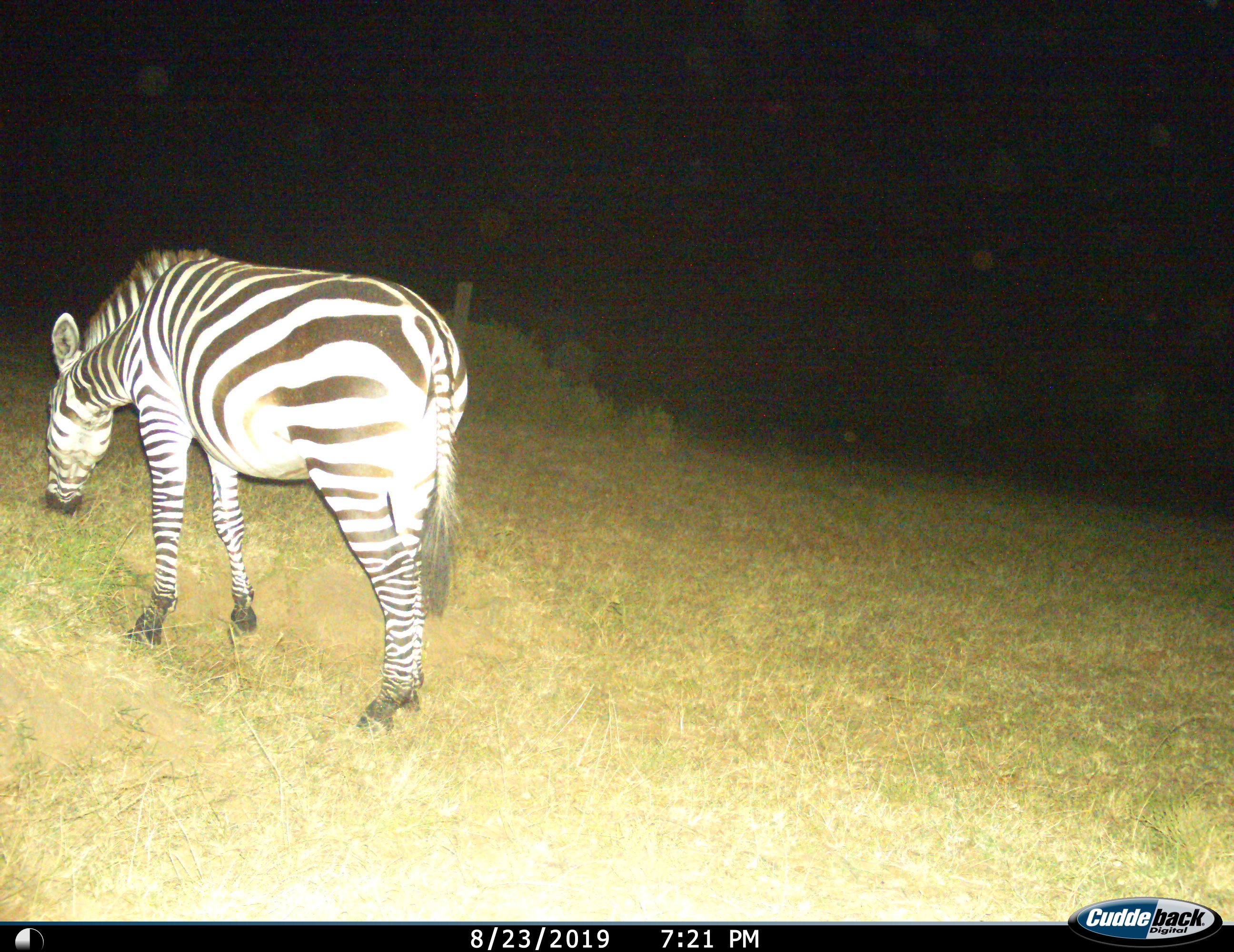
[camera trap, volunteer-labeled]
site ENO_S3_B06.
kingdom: Animalia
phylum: Chordata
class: Mammalia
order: Perissodactyla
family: Equidae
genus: Equus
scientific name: Equus quagga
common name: plains zebra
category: zebraplains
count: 1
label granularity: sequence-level